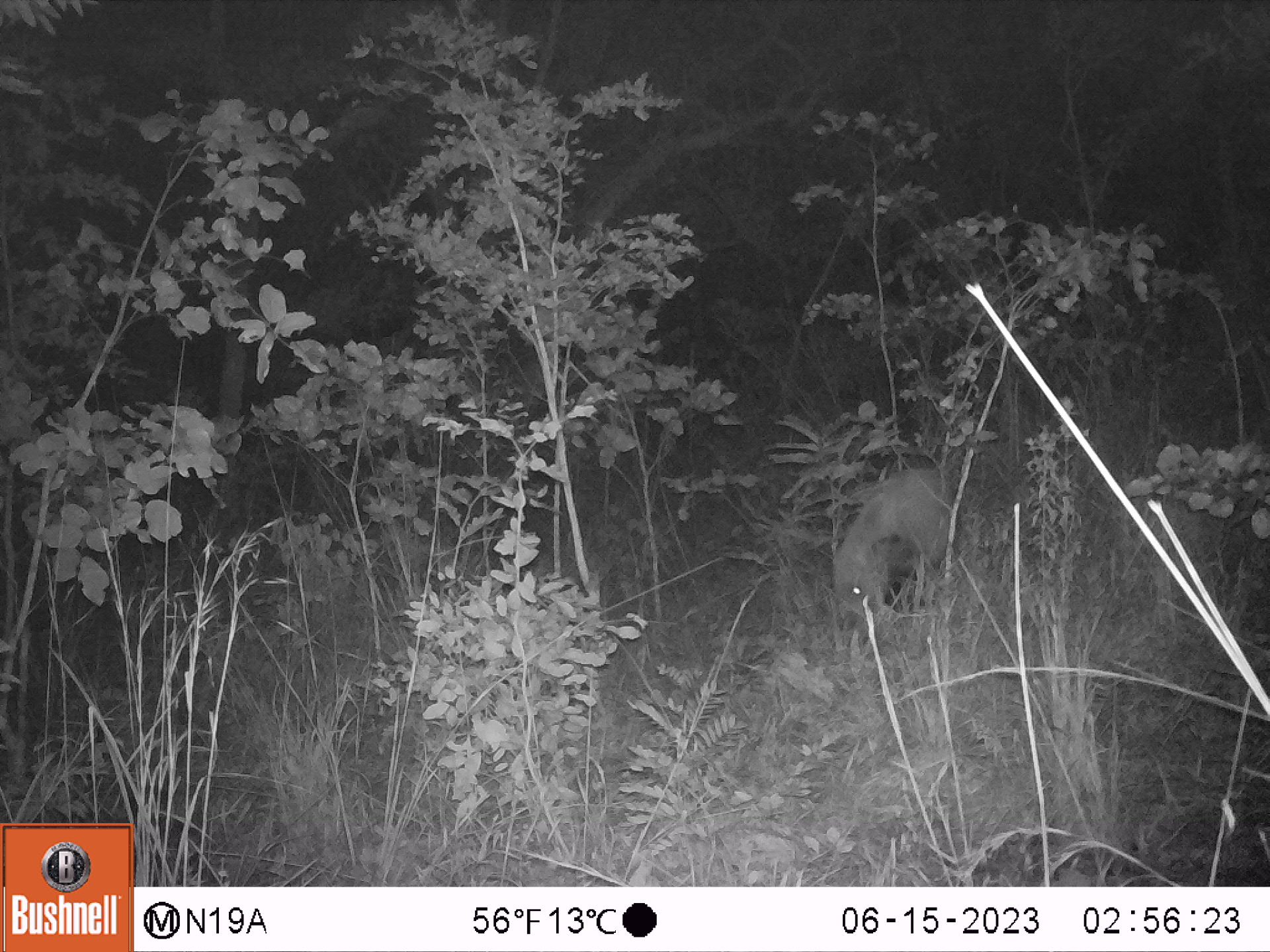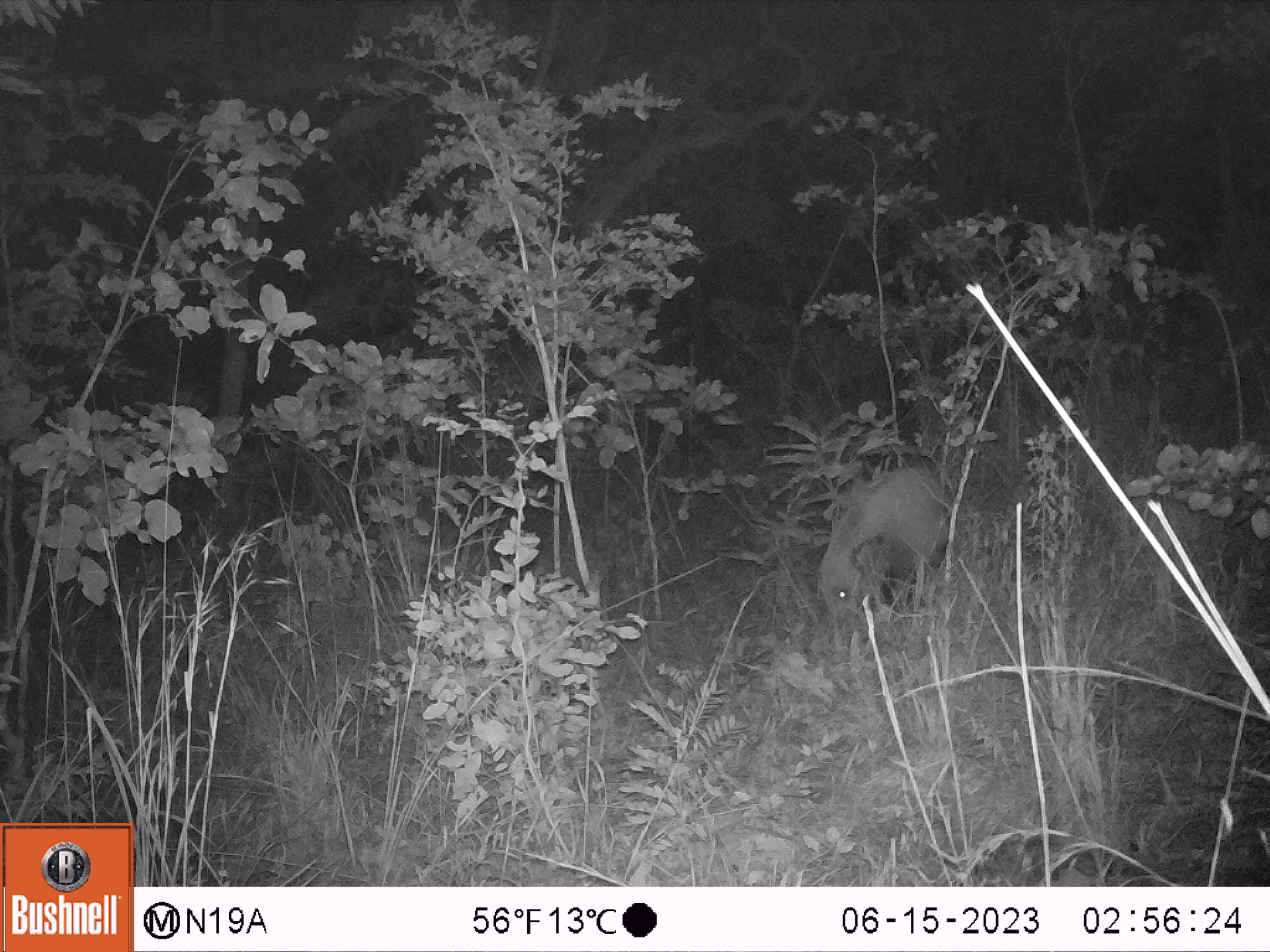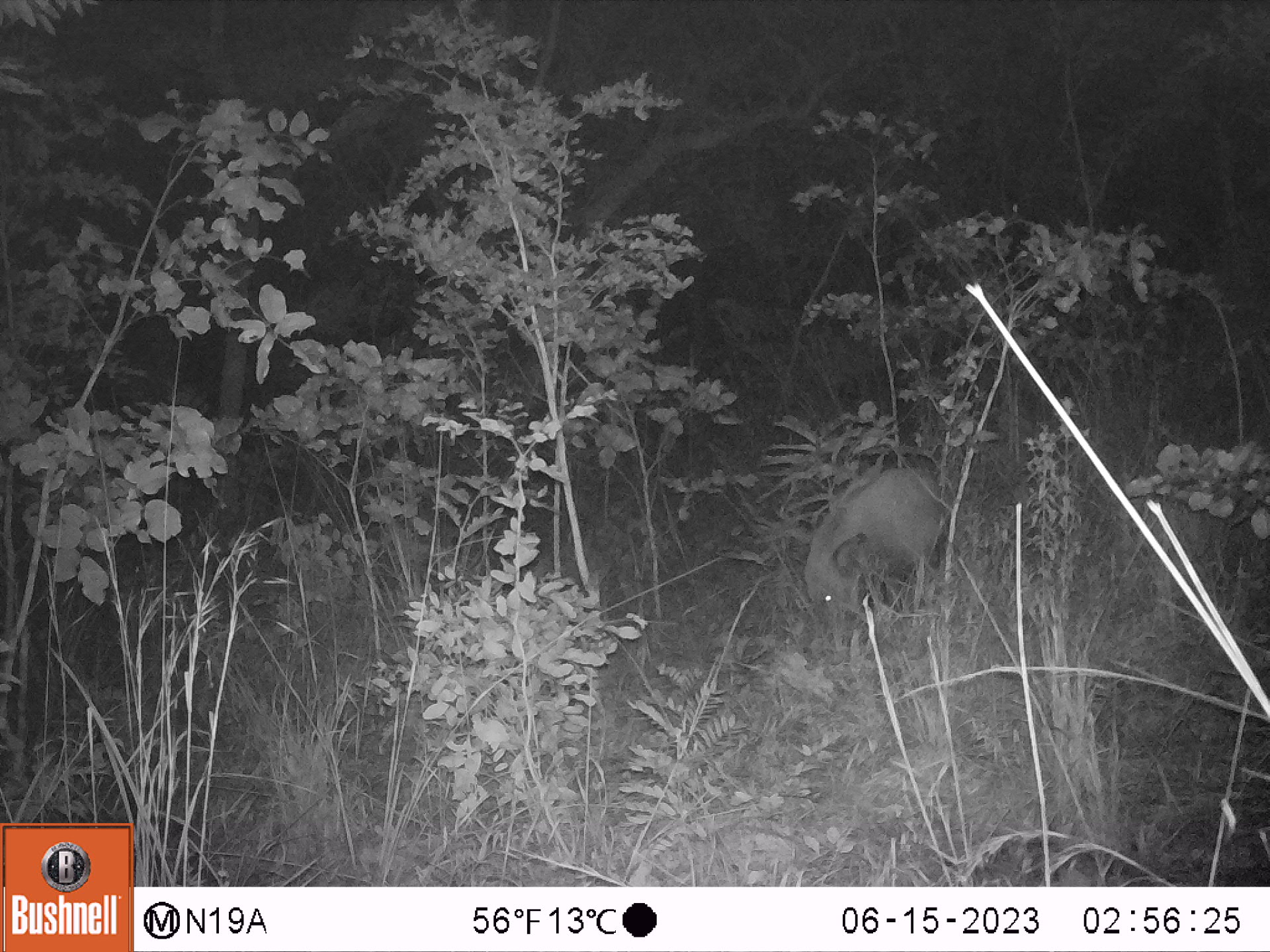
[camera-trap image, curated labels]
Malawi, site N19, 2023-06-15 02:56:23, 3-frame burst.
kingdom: Animalia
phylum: Chordata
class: Mammalia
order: Artiodactyla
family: Suidae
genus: Potamochoerus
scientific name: Potamochoerus larvatus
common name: bushpig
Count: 1.